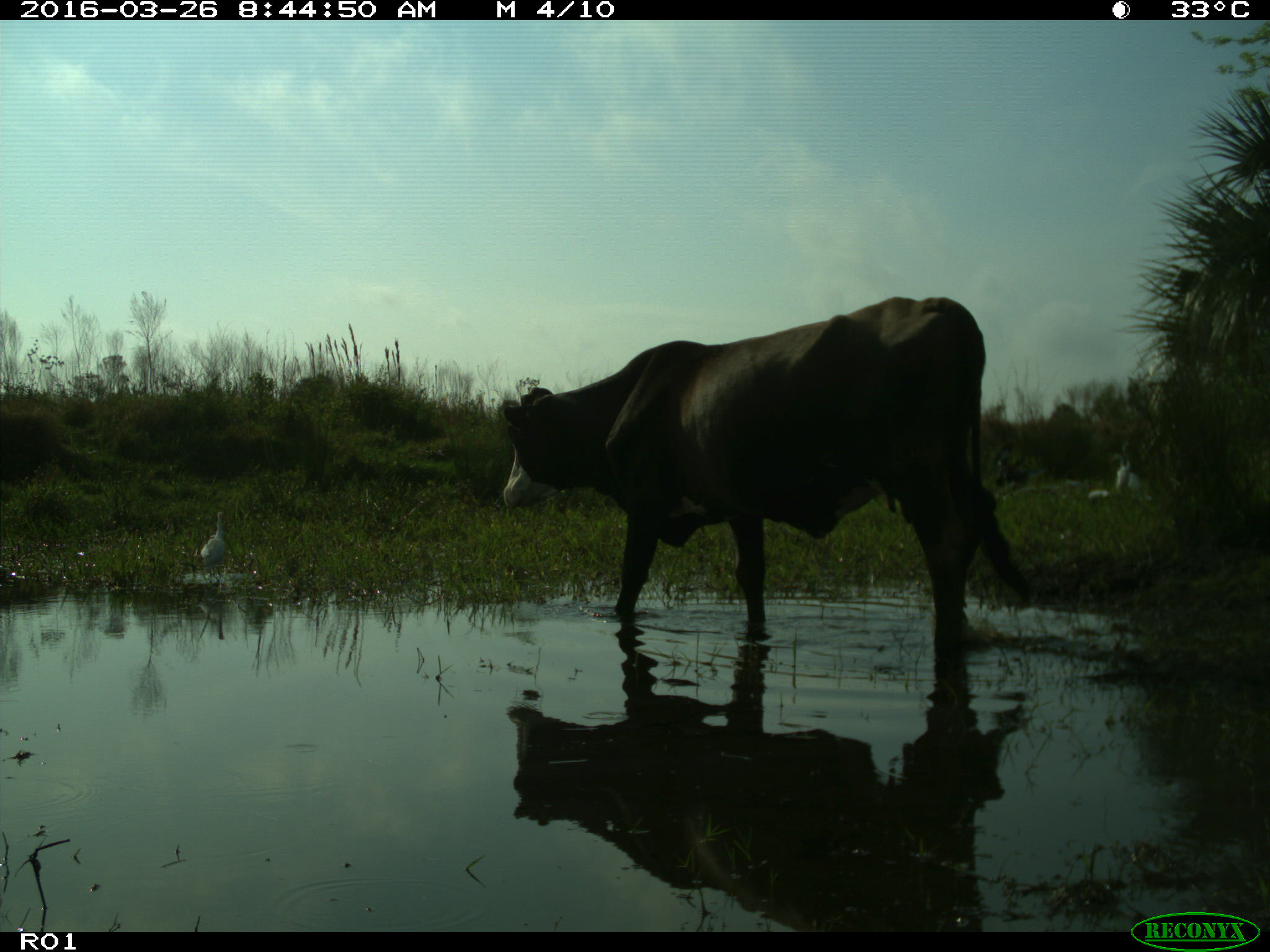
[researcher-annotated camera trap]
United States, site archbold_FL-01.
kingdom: Animalia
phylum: Chordata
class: Mammalia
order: Artiodactyla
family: Bovidae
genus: Bos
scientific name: Bos taurus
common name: domestic cow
Bos taurus (domestic cow).